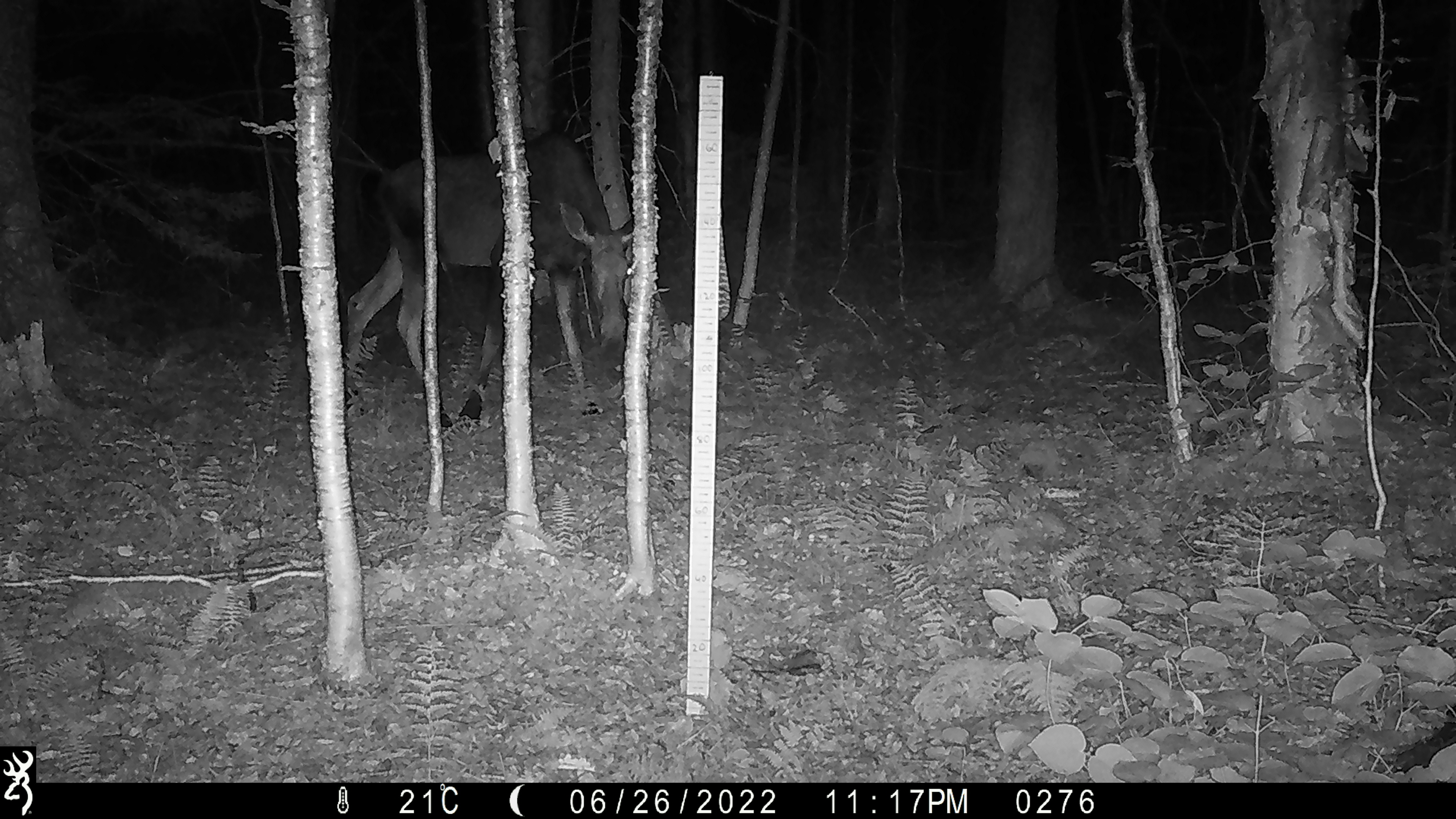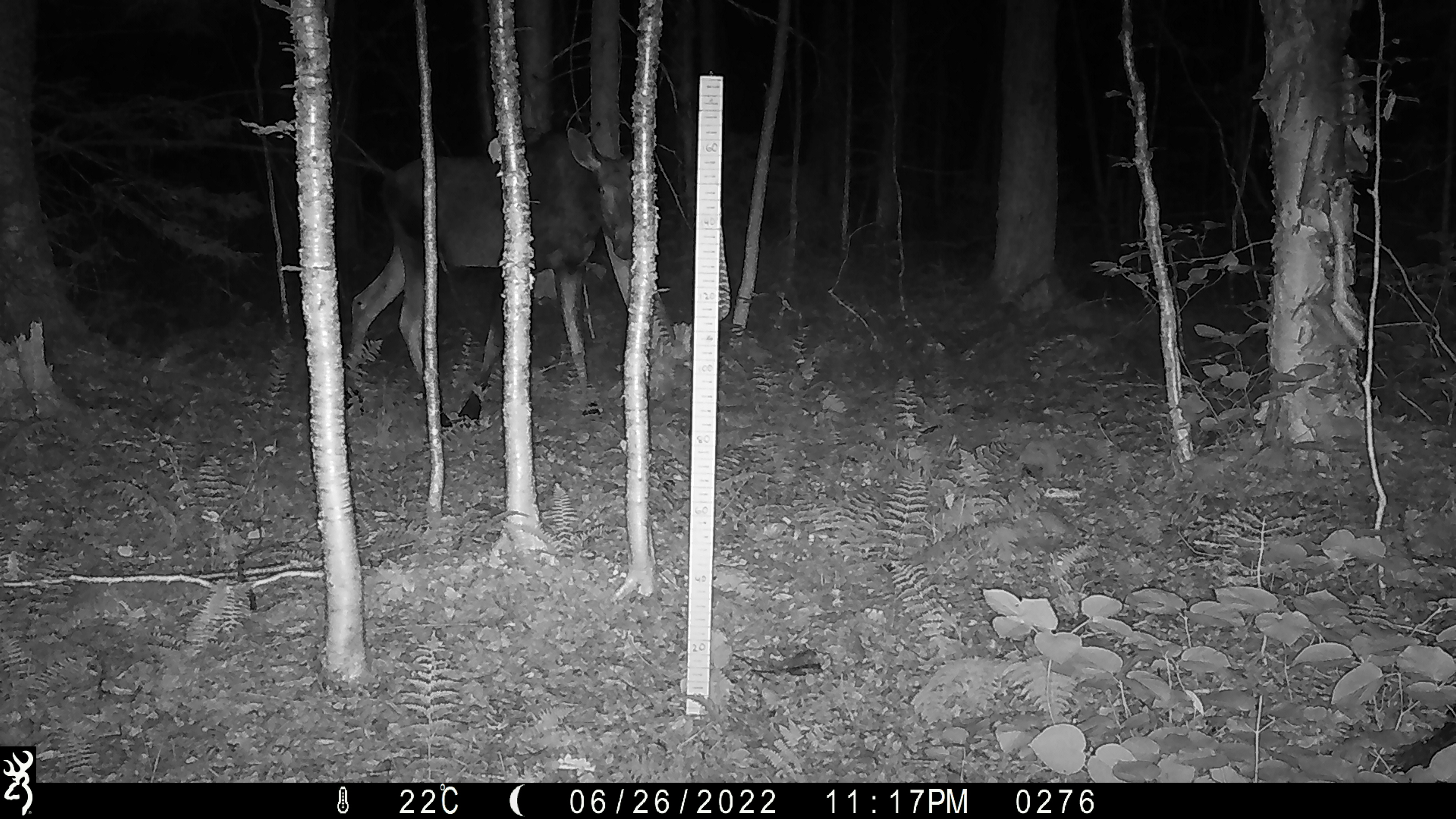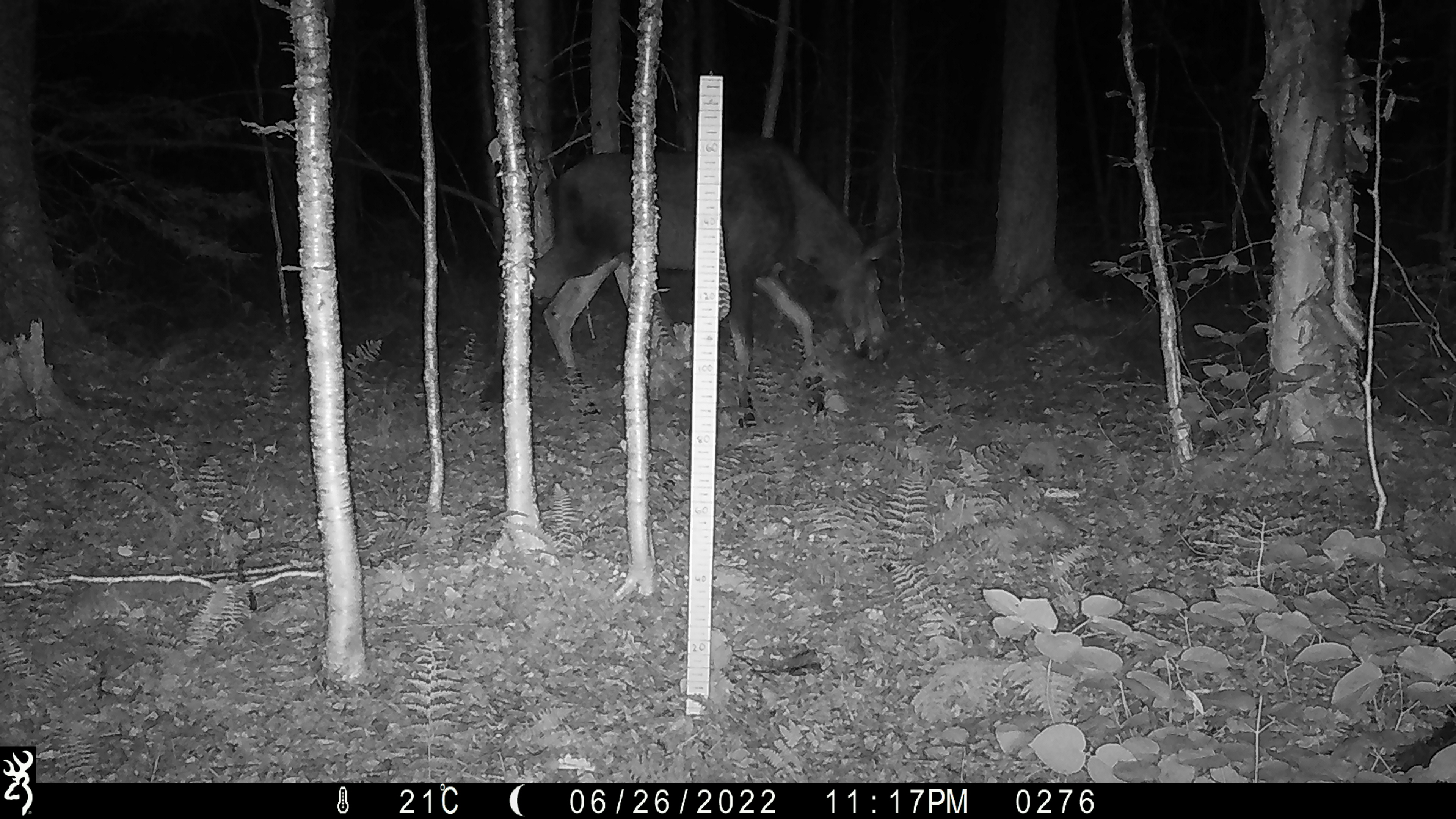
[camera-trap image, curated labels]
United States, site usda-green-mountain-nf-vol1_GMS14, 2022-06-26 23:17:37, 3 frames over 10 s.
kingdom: Animalia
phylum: Chordata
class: Mammalia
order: Artiodactyla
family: Cervidae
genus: Alces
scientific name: Alces alces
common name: moose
Moose (Alces alces).